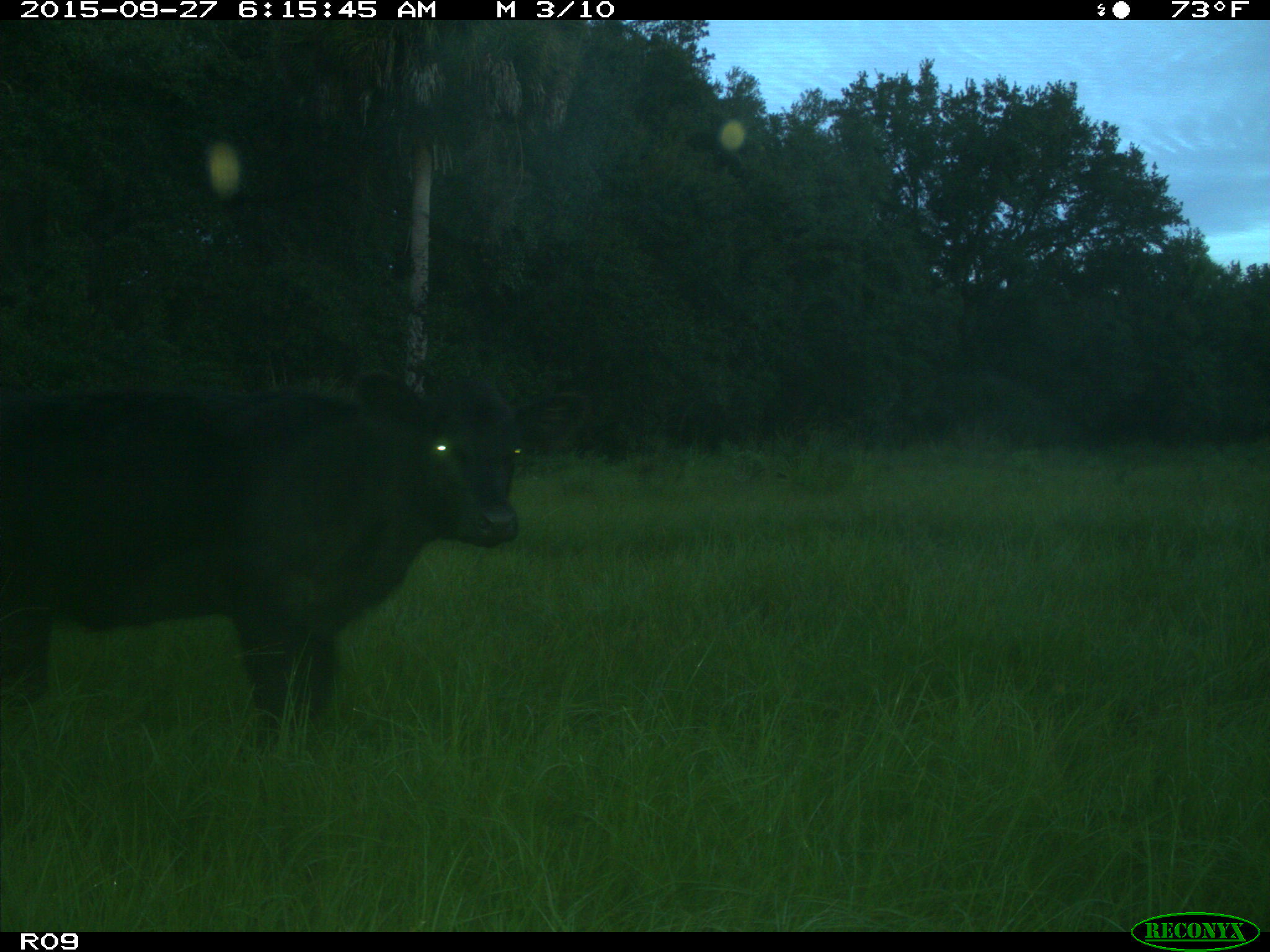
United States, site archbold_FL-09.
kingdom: Animalia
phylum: Chordata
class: Mammalia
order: Artiodactyla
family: Bovidae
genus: Bos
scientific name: Bos taurus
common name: domestic cow